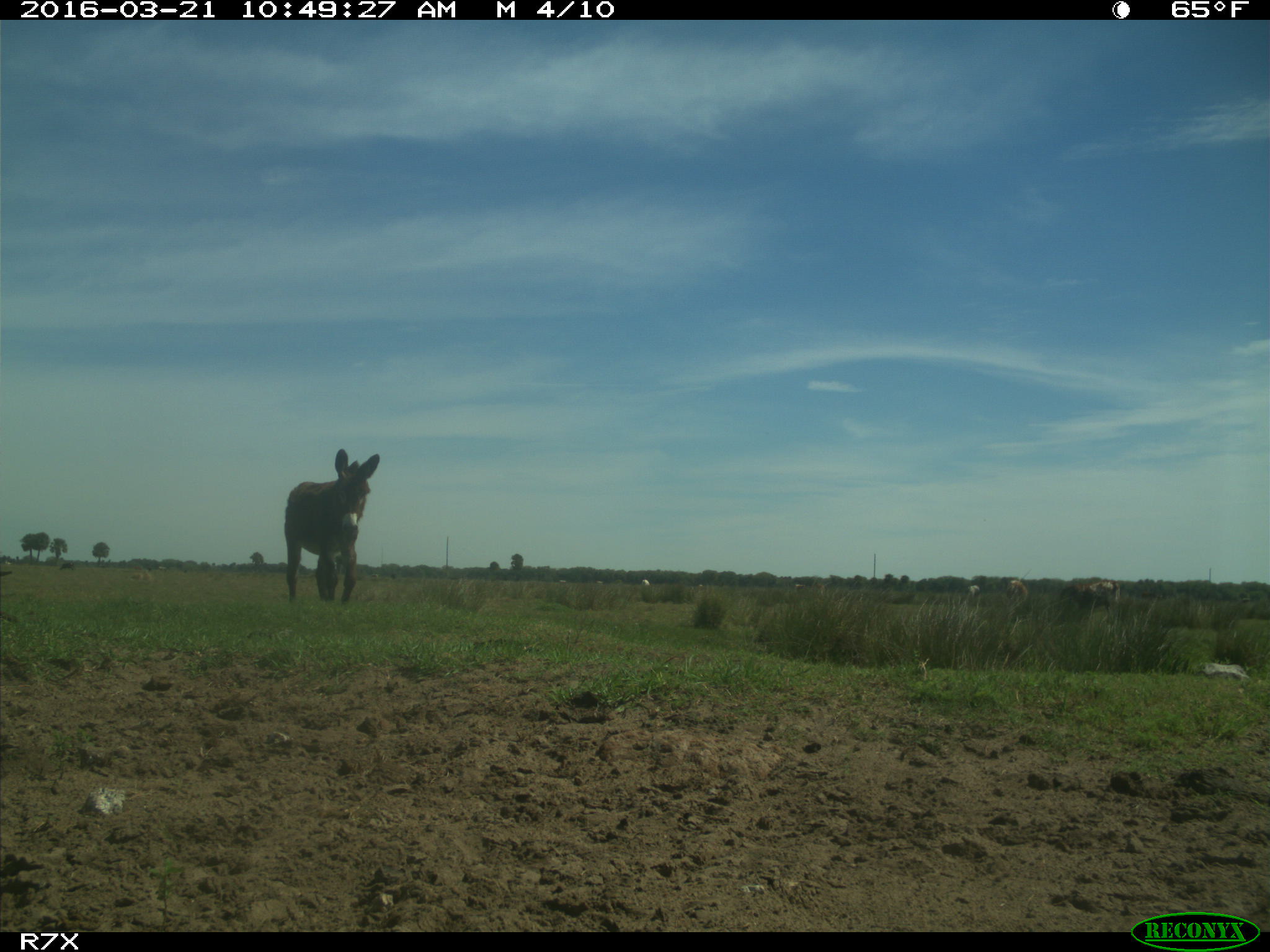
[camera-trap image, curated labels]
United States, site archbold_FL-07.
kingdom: Animalia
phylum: Chordata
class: Mammalia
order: Artiodactyla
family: Bovidae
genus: Bos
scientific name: Bos taurus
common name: domestic cow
Bos taurus (domestic cow).